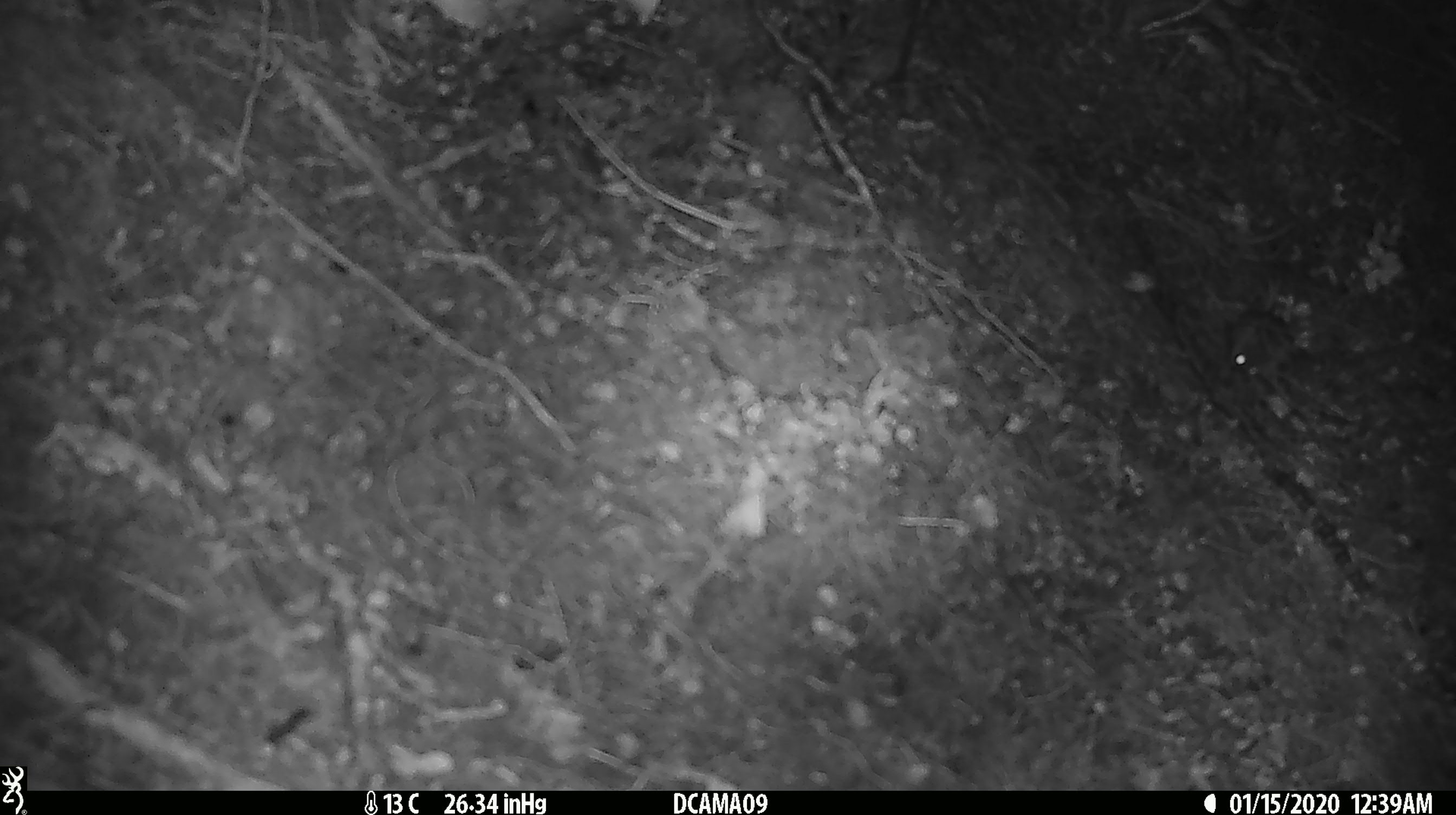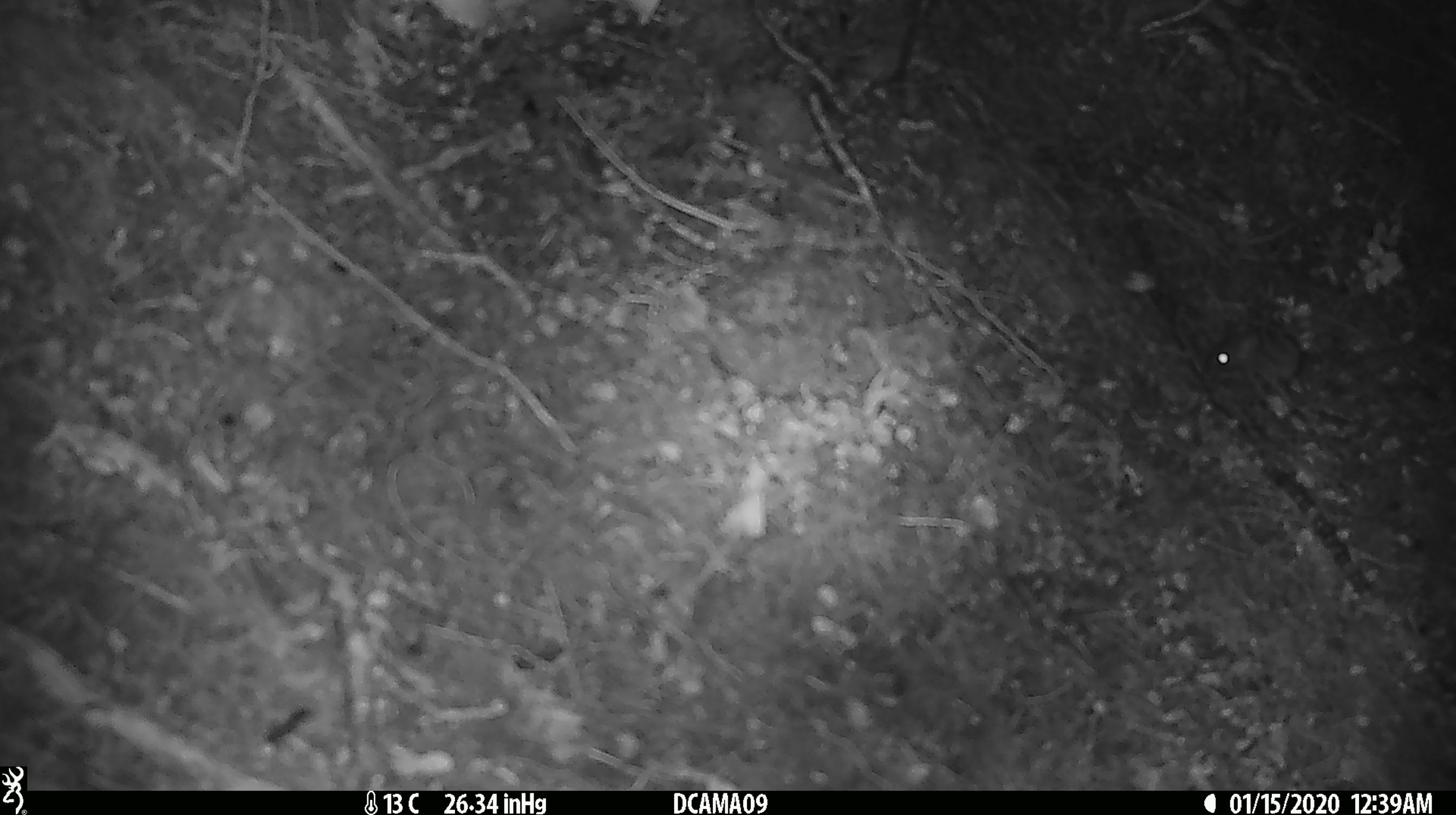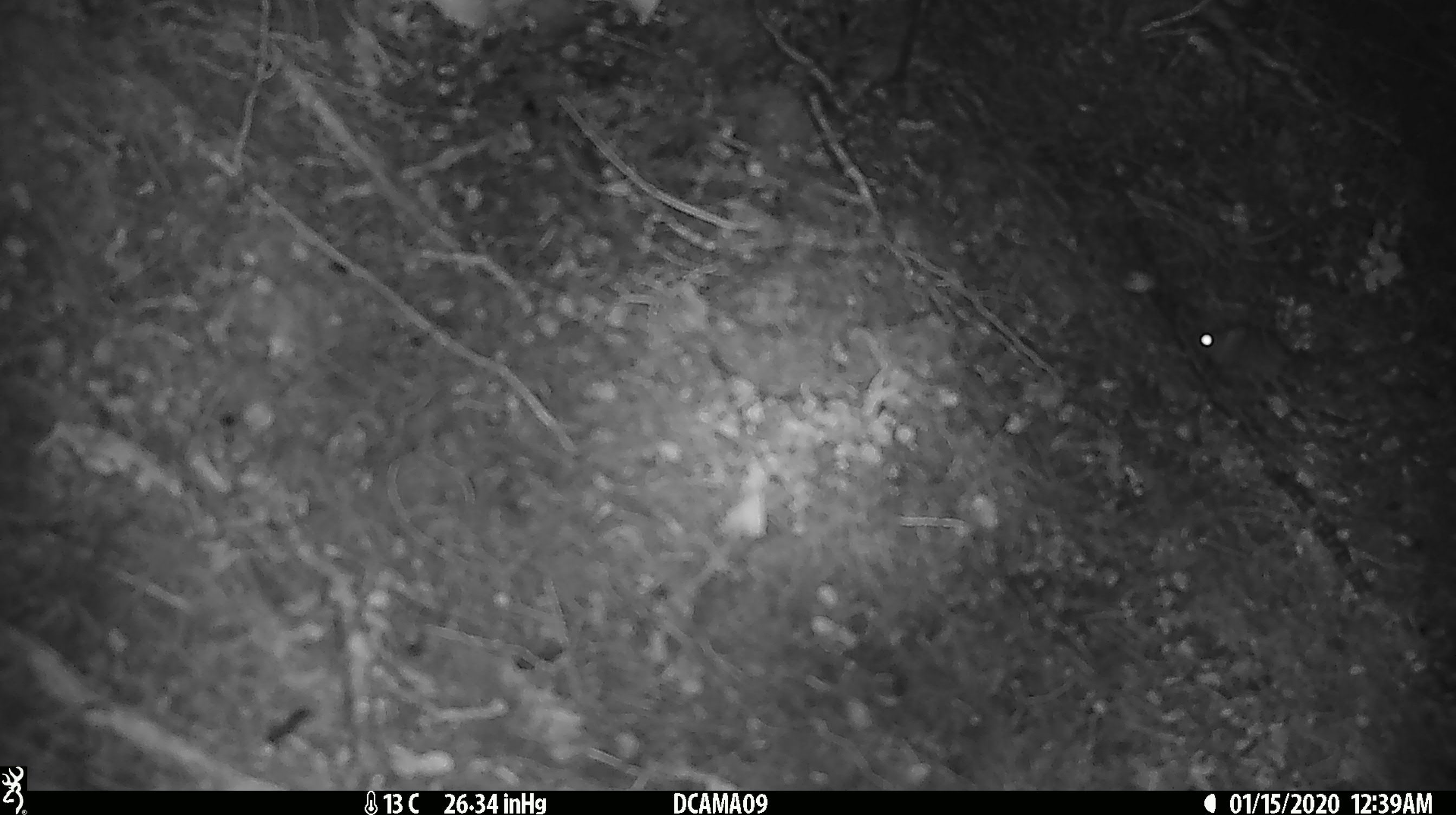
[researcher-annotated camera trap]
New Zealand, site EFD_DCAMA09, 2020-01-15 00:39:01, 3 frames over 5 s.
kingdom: Animalia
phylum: Chordata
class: Mammalia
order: Rodentia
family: Muridae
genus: Mus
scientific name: Mus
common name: mouse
Mouse (Mus).